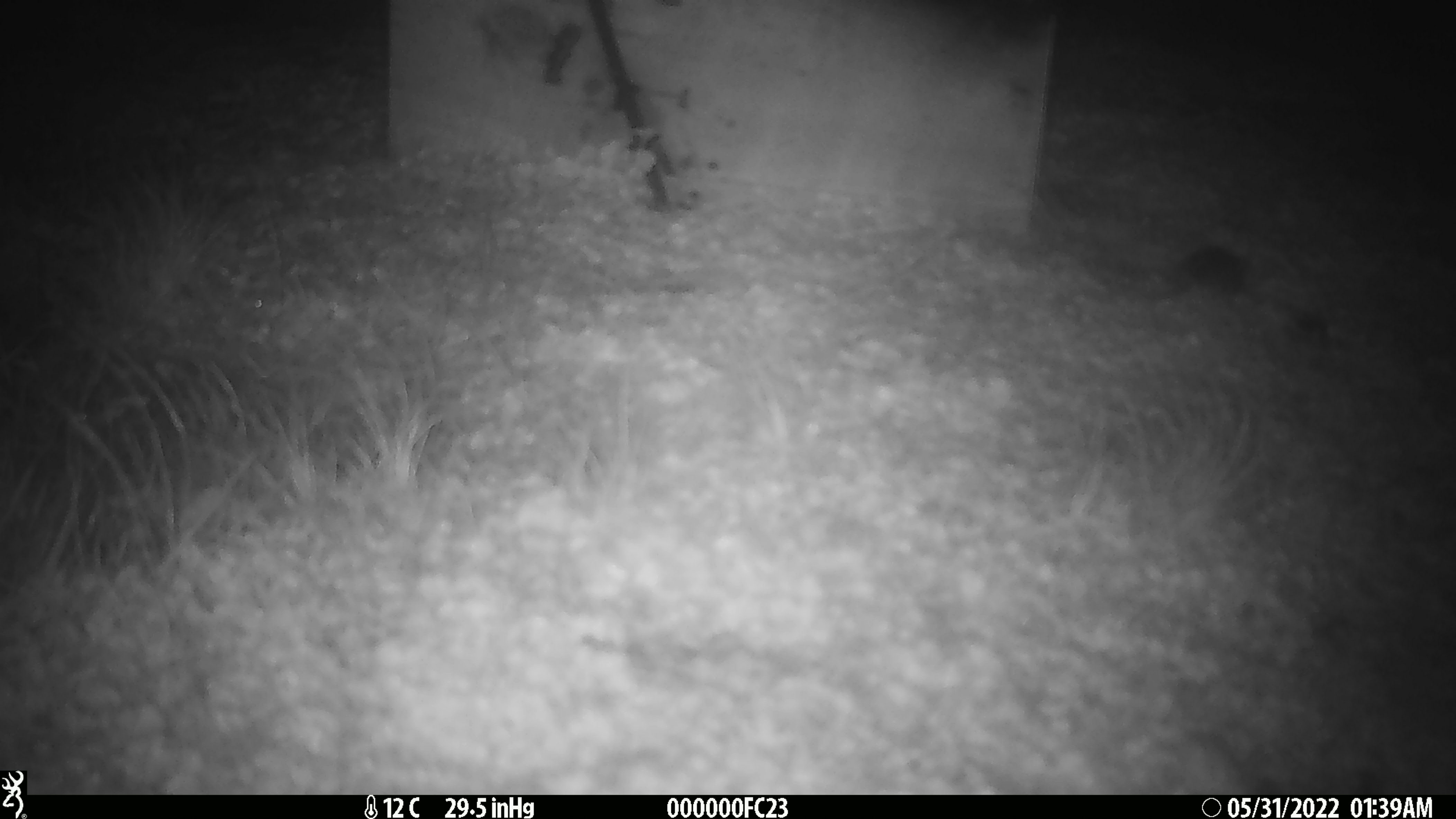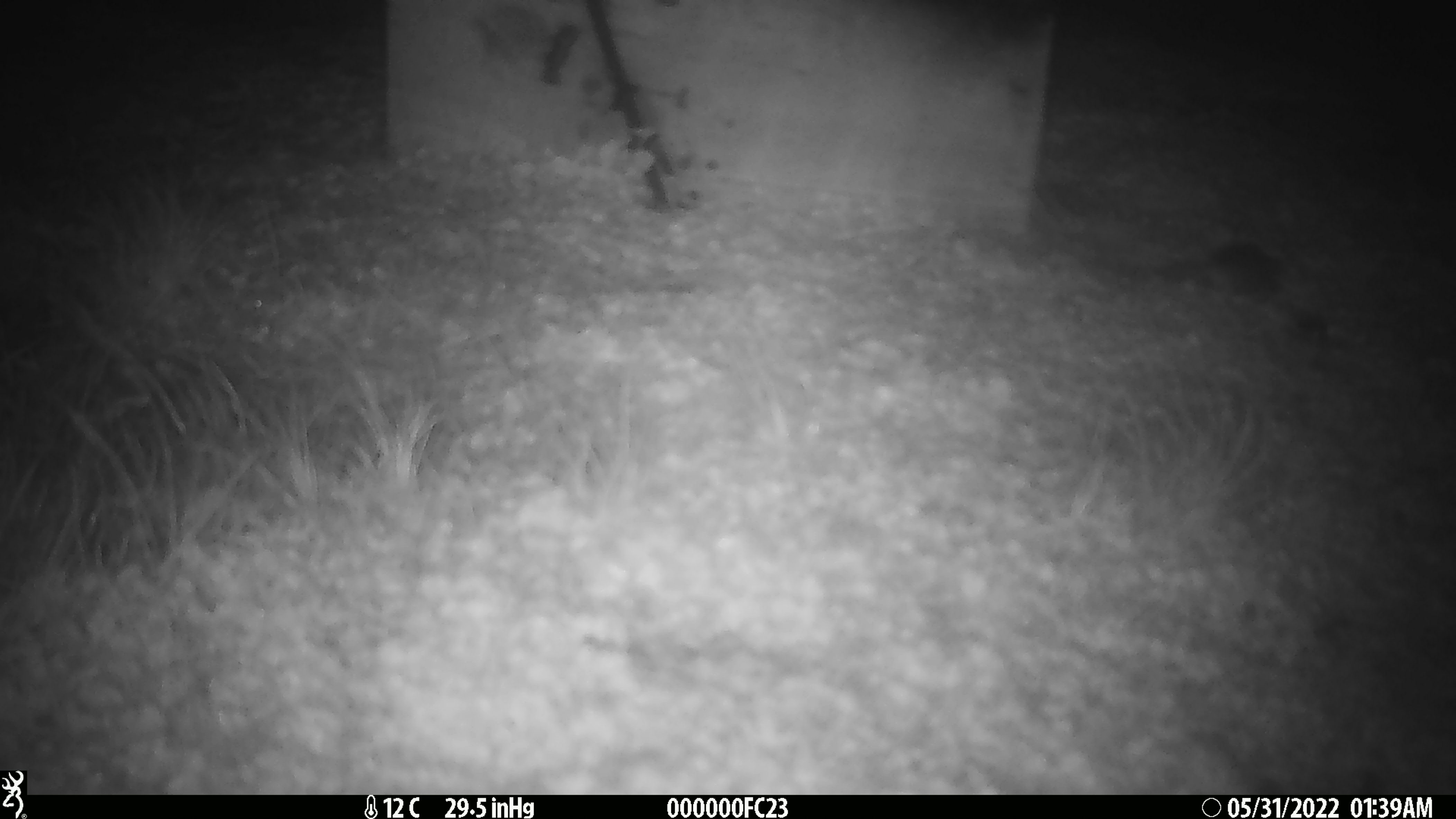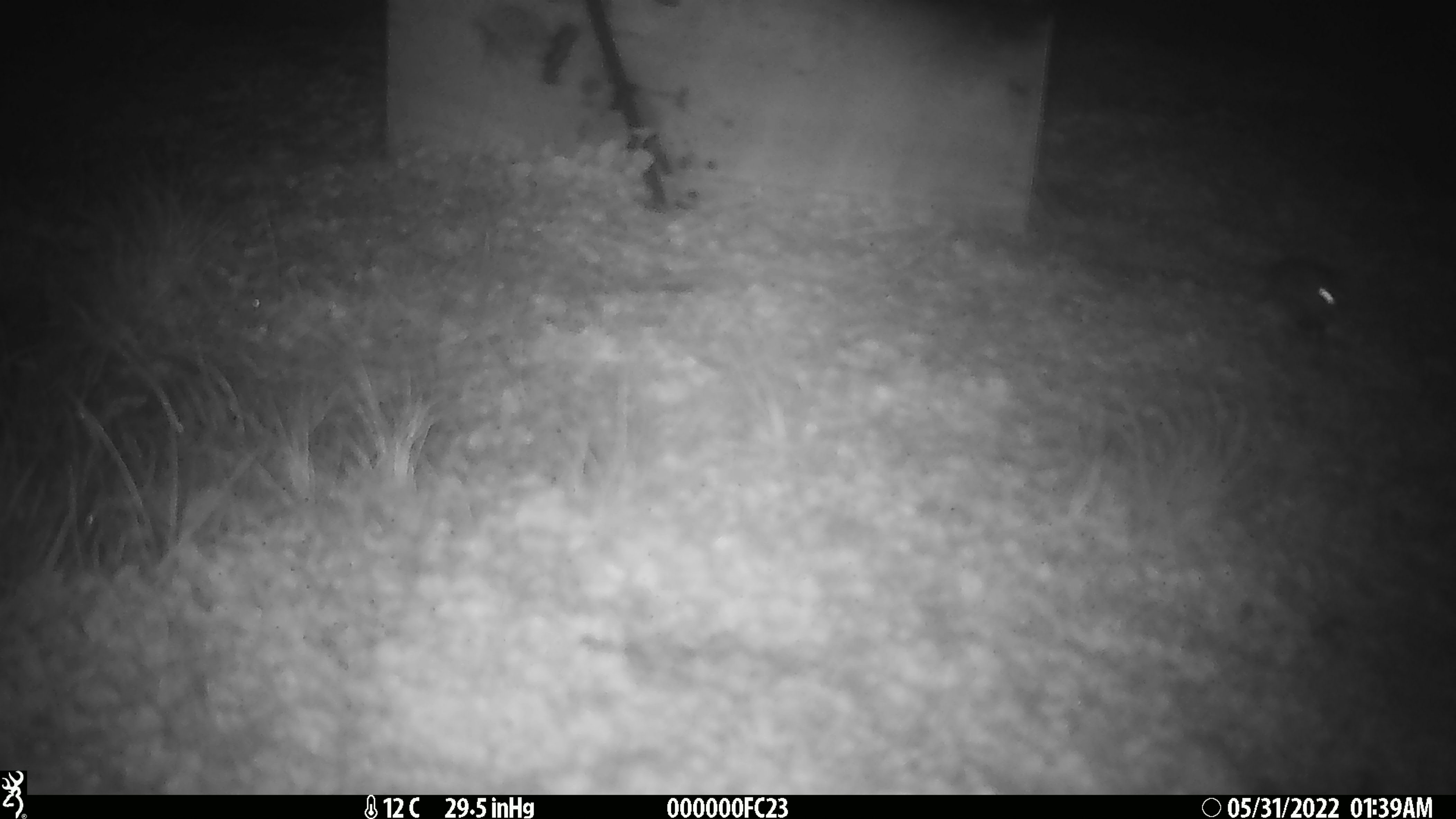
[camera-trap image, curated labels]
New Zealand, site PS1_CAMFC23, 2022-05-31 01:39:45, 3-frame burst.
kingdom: Animalia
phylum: Chordata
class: Mammalia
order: Rodentia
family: Muridae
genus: Mus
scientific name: Mus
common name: mouse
Mouse (Mus).